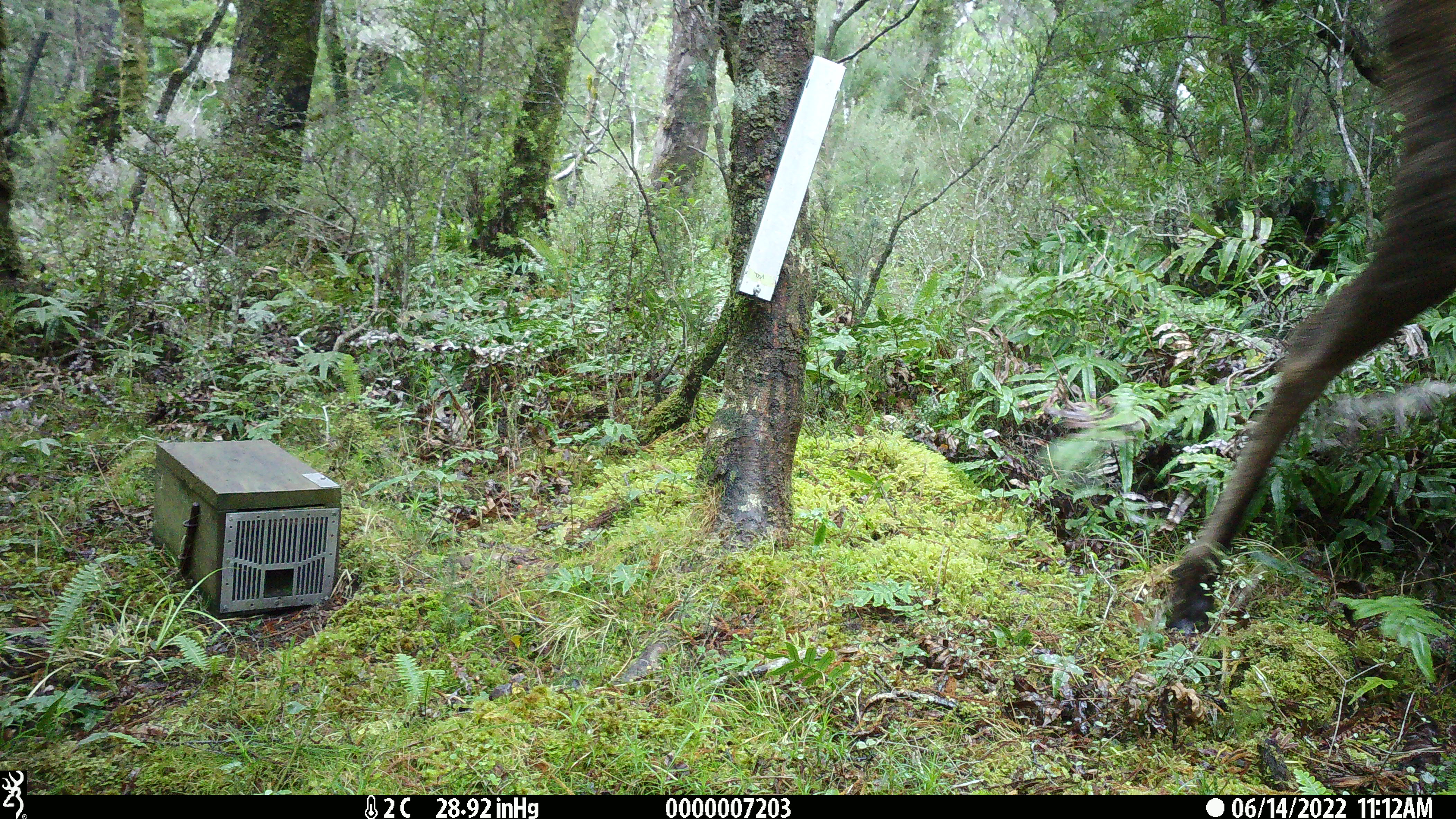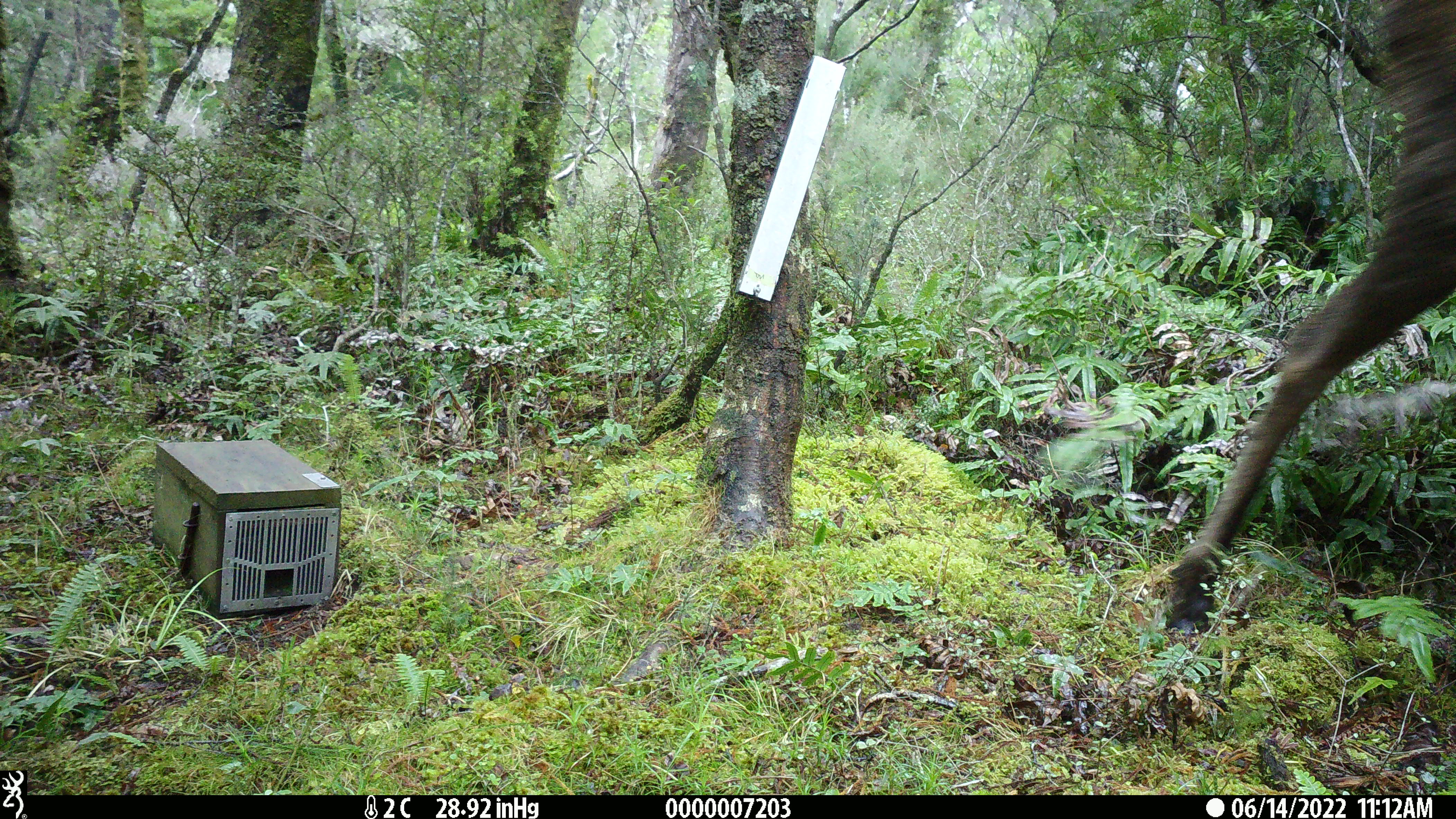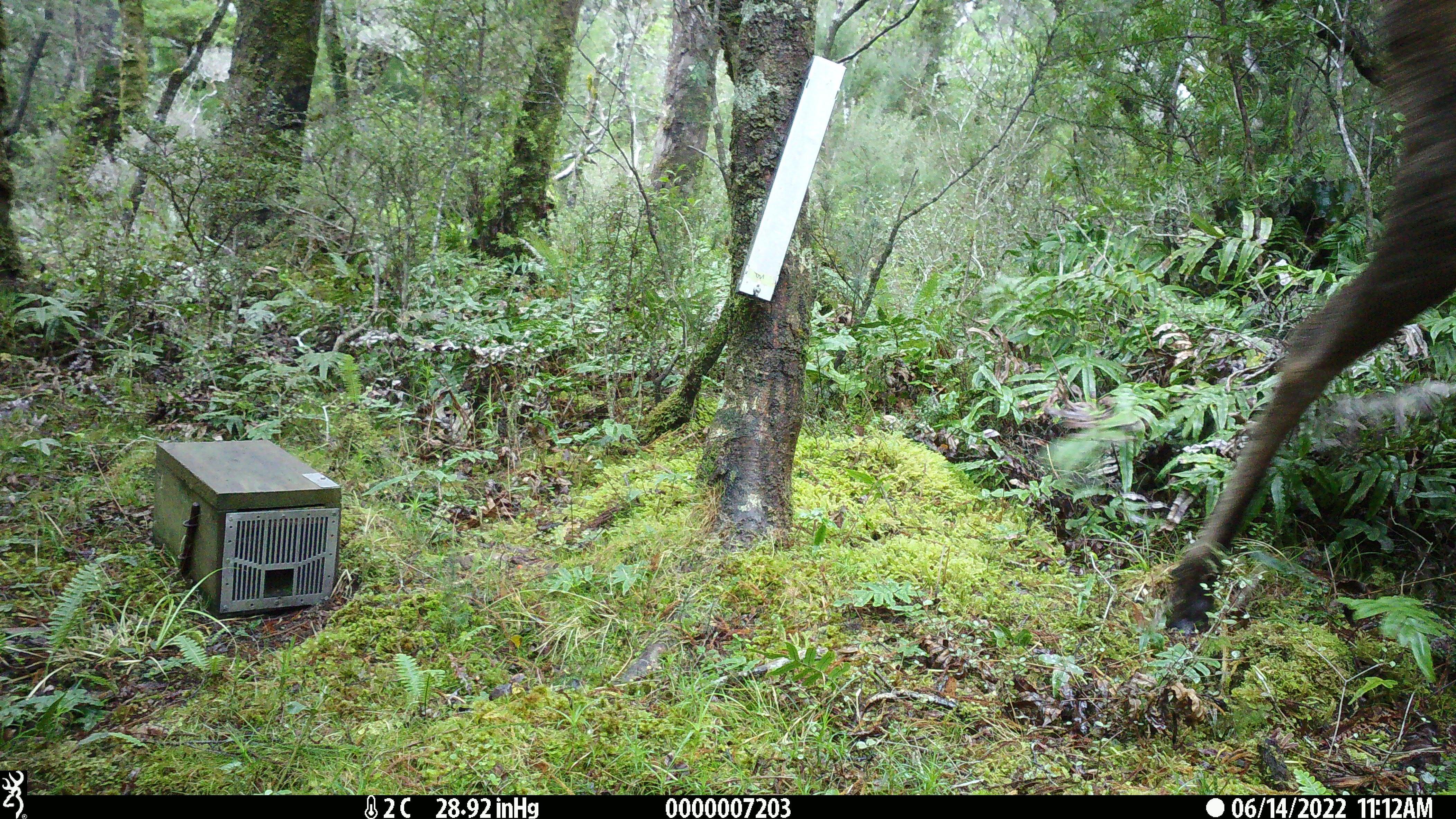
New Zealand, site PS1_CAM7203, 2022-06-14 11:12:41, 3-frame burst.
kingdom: Animalia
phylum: Chordata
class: Mammalia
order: Artiodactyla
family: Cervidae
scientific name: Cervidae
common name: deer